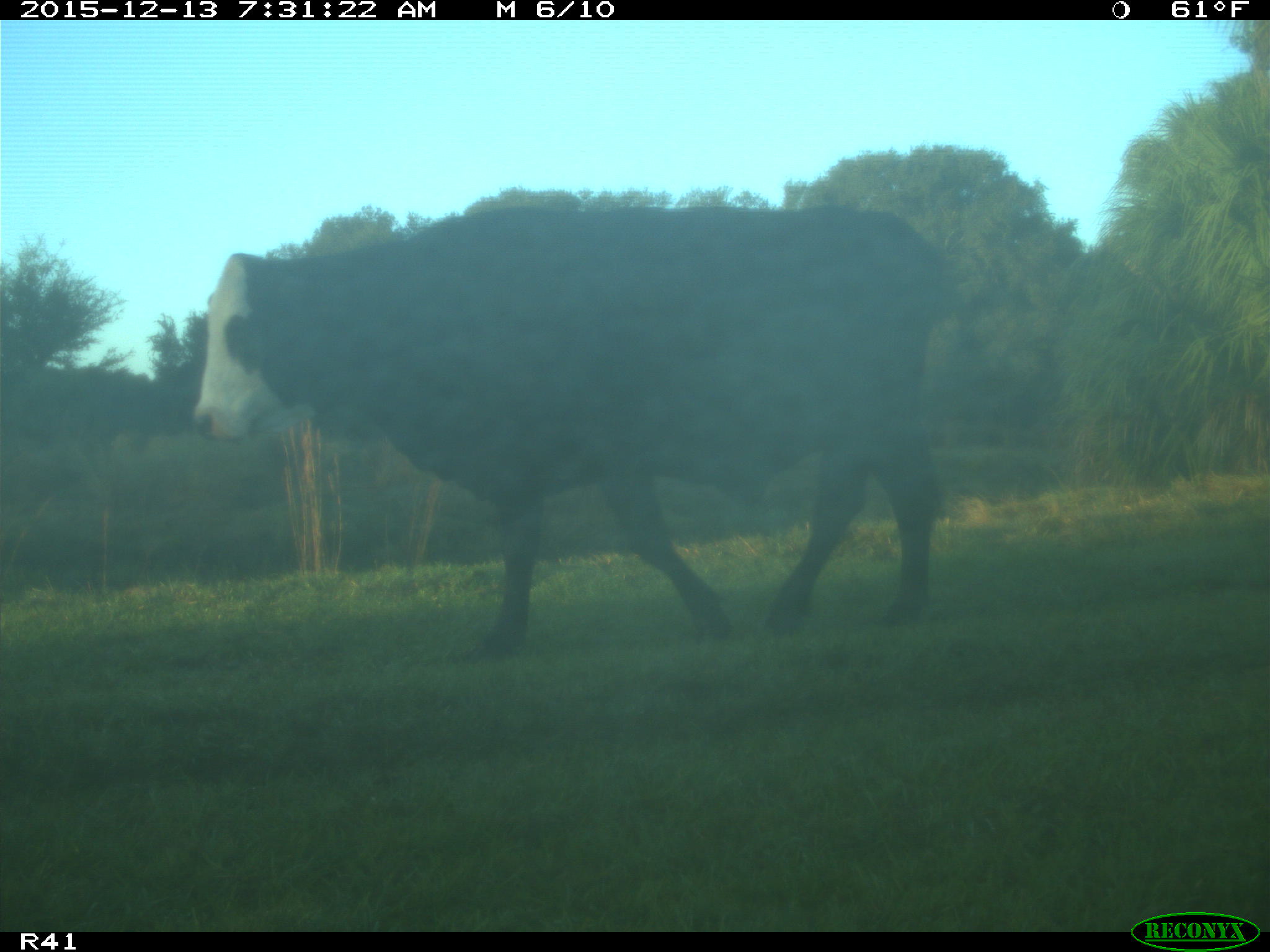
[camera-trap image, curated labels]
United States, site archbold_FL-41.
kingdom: Animalia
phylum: Chordata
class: Mammalia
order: Artiodactyla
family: Bovidae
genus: Bos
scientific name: Bos taurus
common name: domestic cow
Bos taurus (domestic cow).